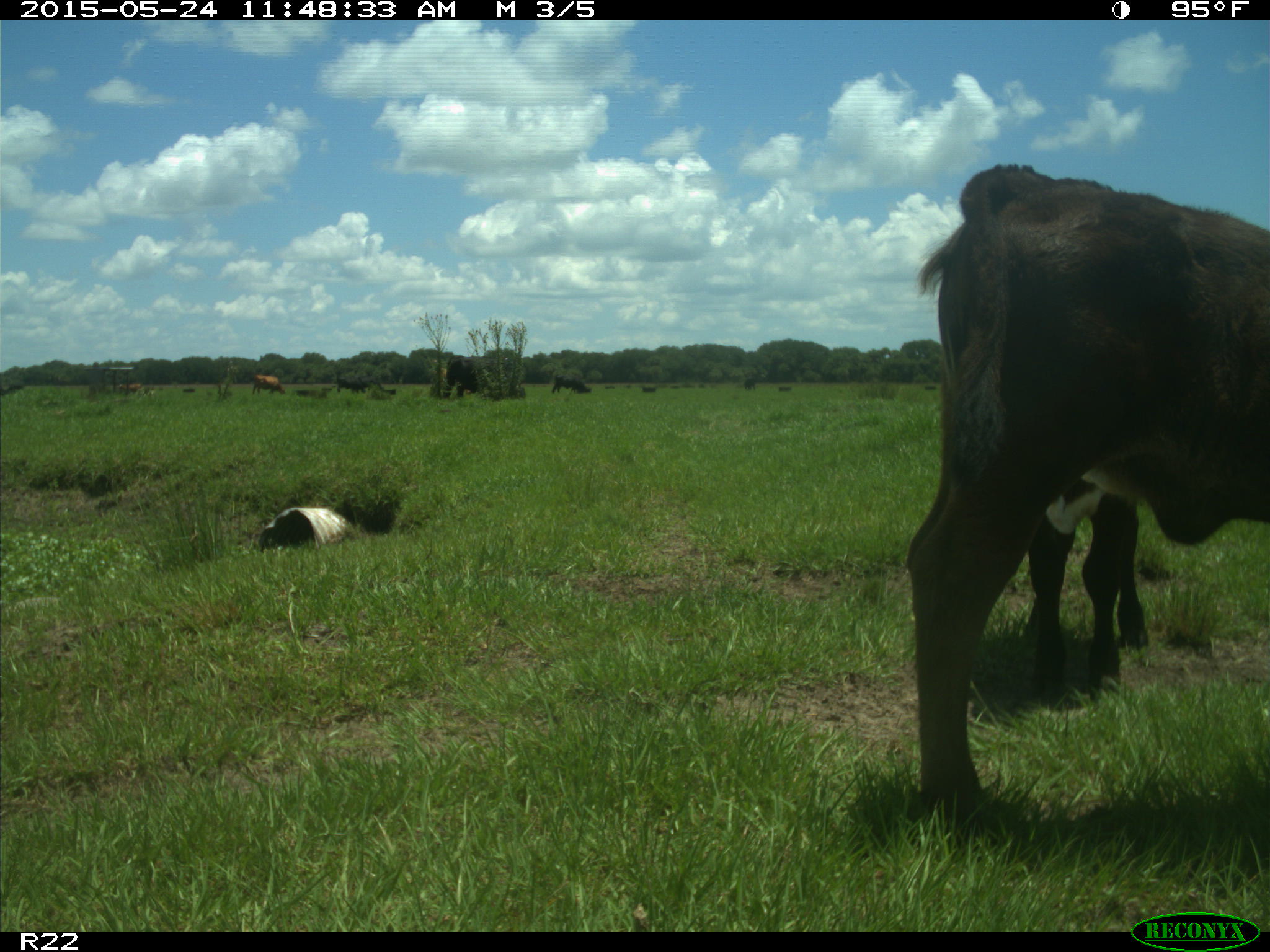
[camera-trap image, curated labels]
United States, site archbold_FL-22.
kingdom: Animalia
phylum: Chordata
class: Mammalia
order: Artiodactyla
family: Bovidae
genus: Bos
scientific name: Bos taurus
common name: domestic cow